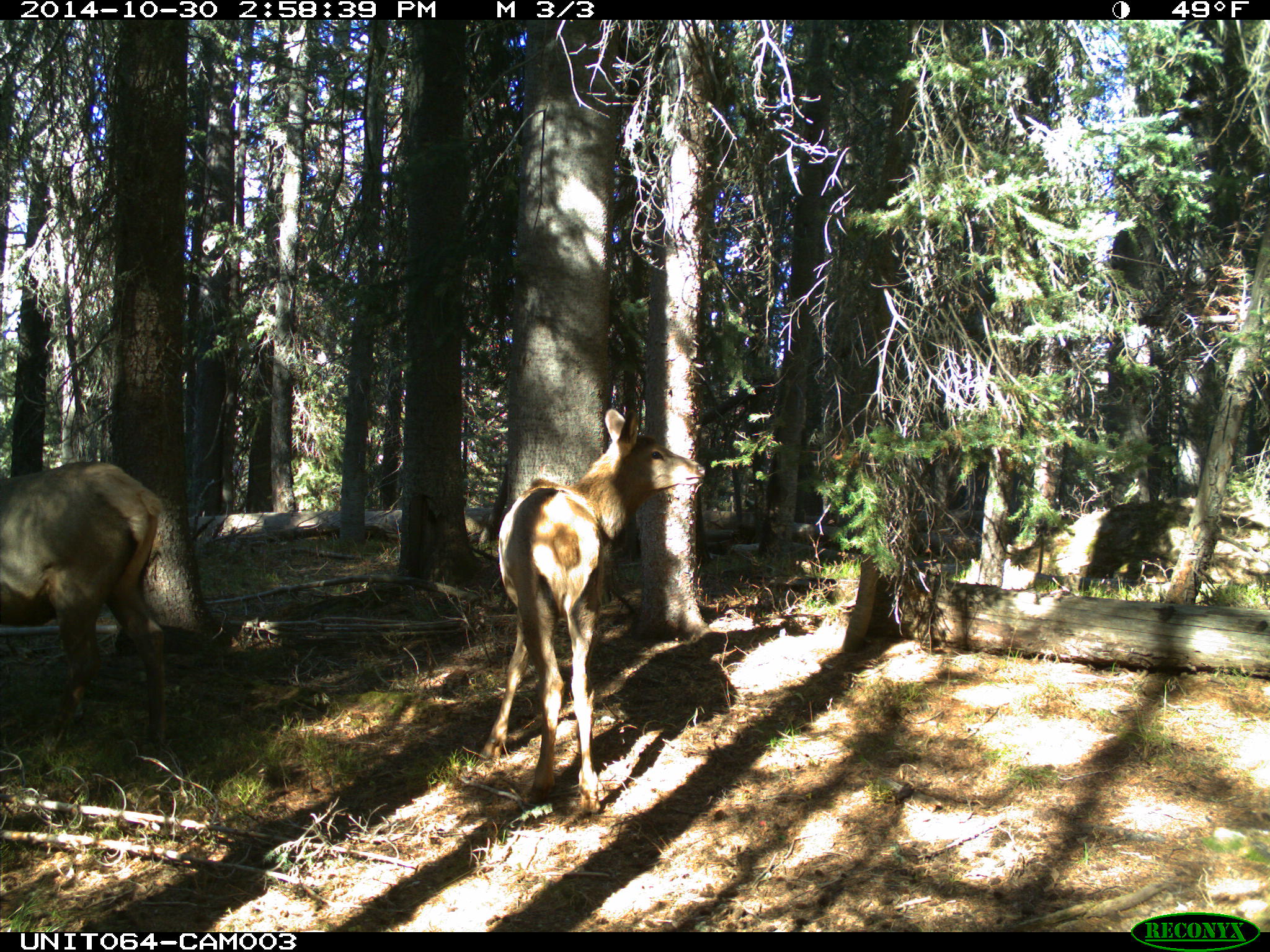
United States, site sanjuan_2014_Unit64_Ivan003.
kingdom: Animalia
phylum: Chordata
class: Mammalia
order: Artiodactyla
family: Cervidae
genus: Cervus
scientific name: Cervus elaphus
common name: red deer